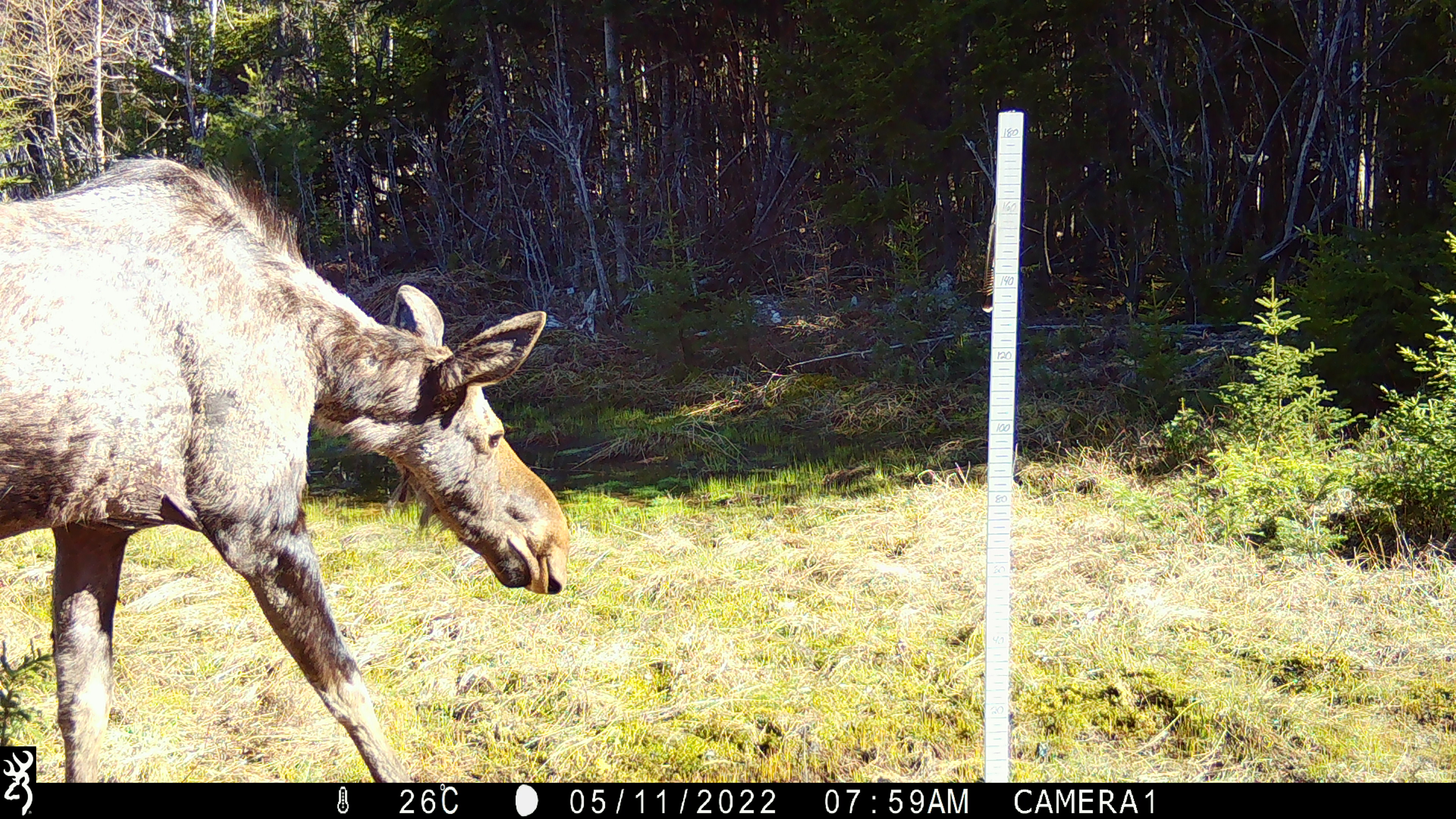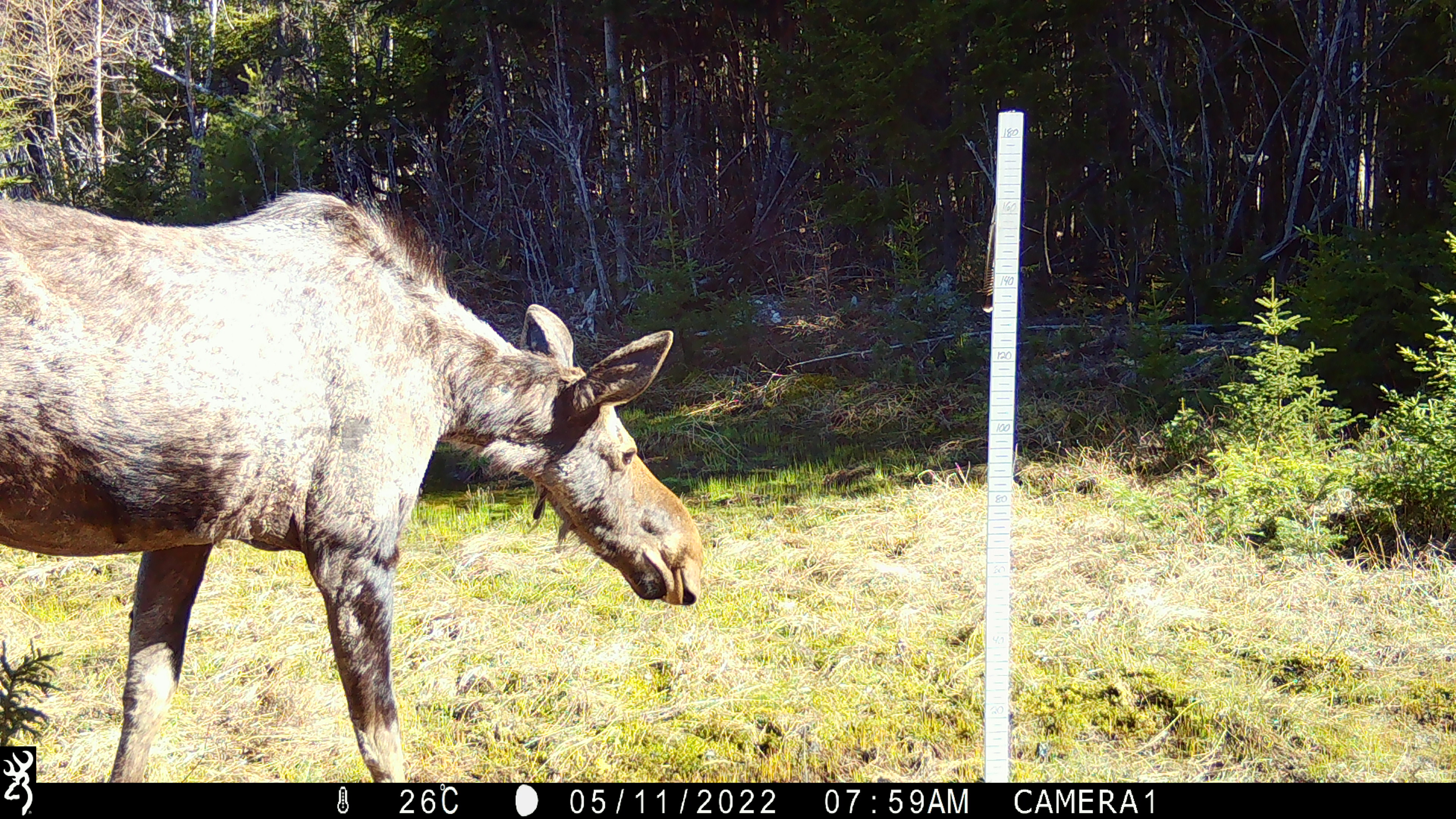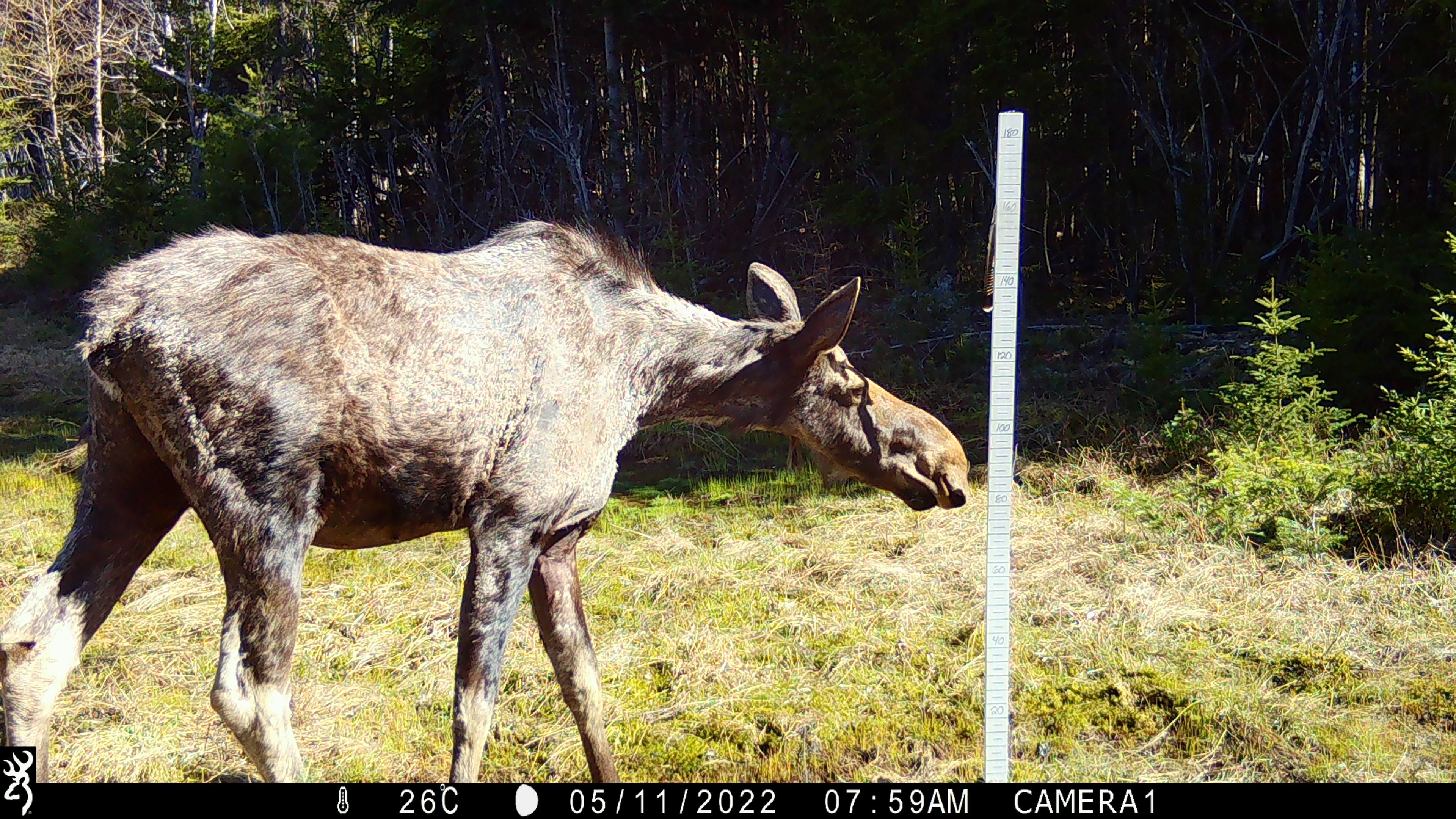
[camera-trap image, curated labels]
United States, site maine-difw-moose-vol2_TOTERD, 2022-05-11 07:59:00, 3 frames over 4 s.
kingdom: Animalia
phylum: Chordata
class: Mammalia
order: Artiodactyla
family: Cervidae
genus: Alces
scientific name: Alces alces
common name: moose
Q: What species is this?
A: Moose (Alces alces).